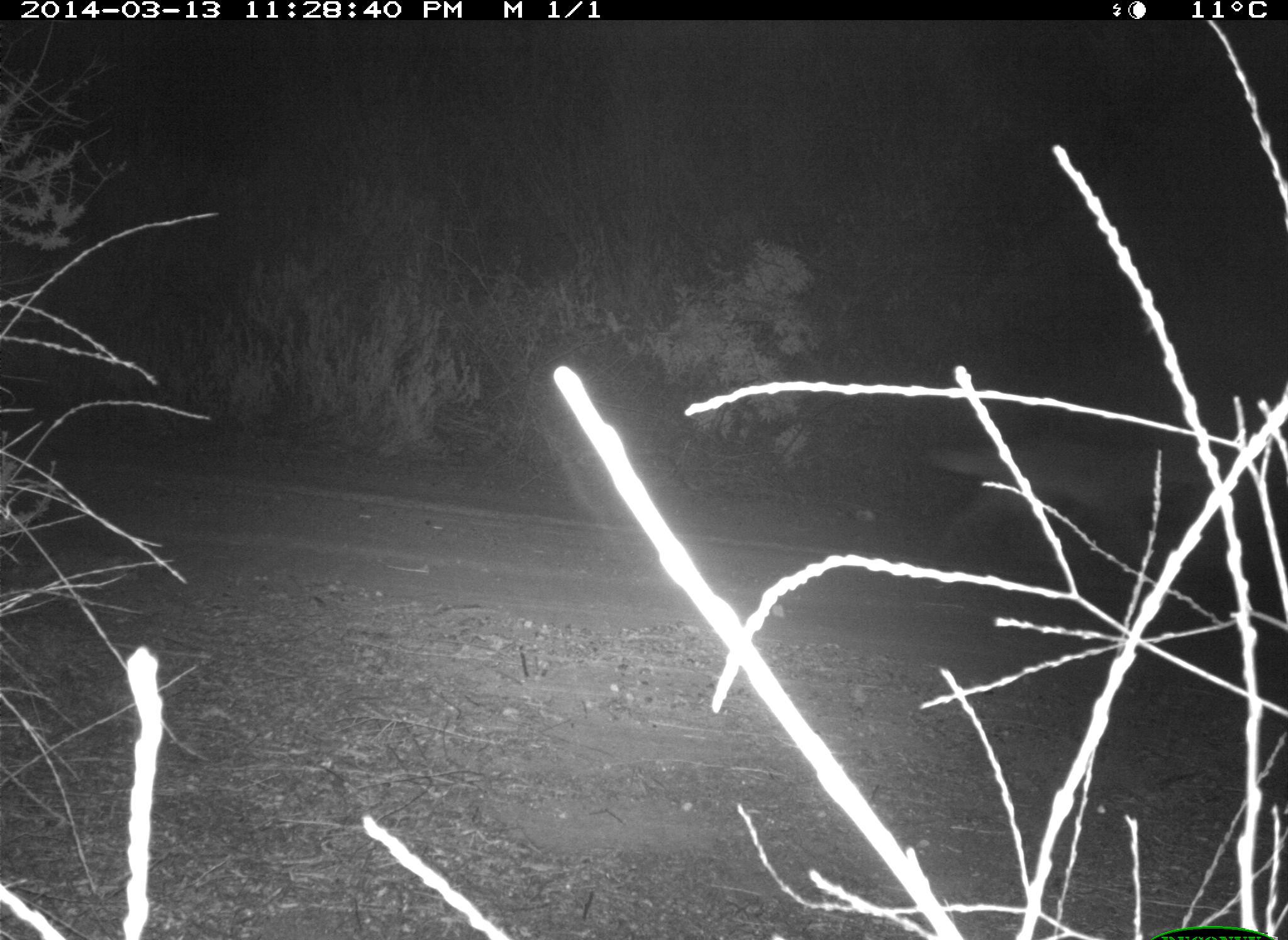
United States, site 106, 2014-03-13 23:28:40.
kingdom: Animalia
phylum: Chordata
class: Mammalia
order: Carnivora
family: Canidae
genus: Canis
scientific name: Canis latrans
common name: coyote